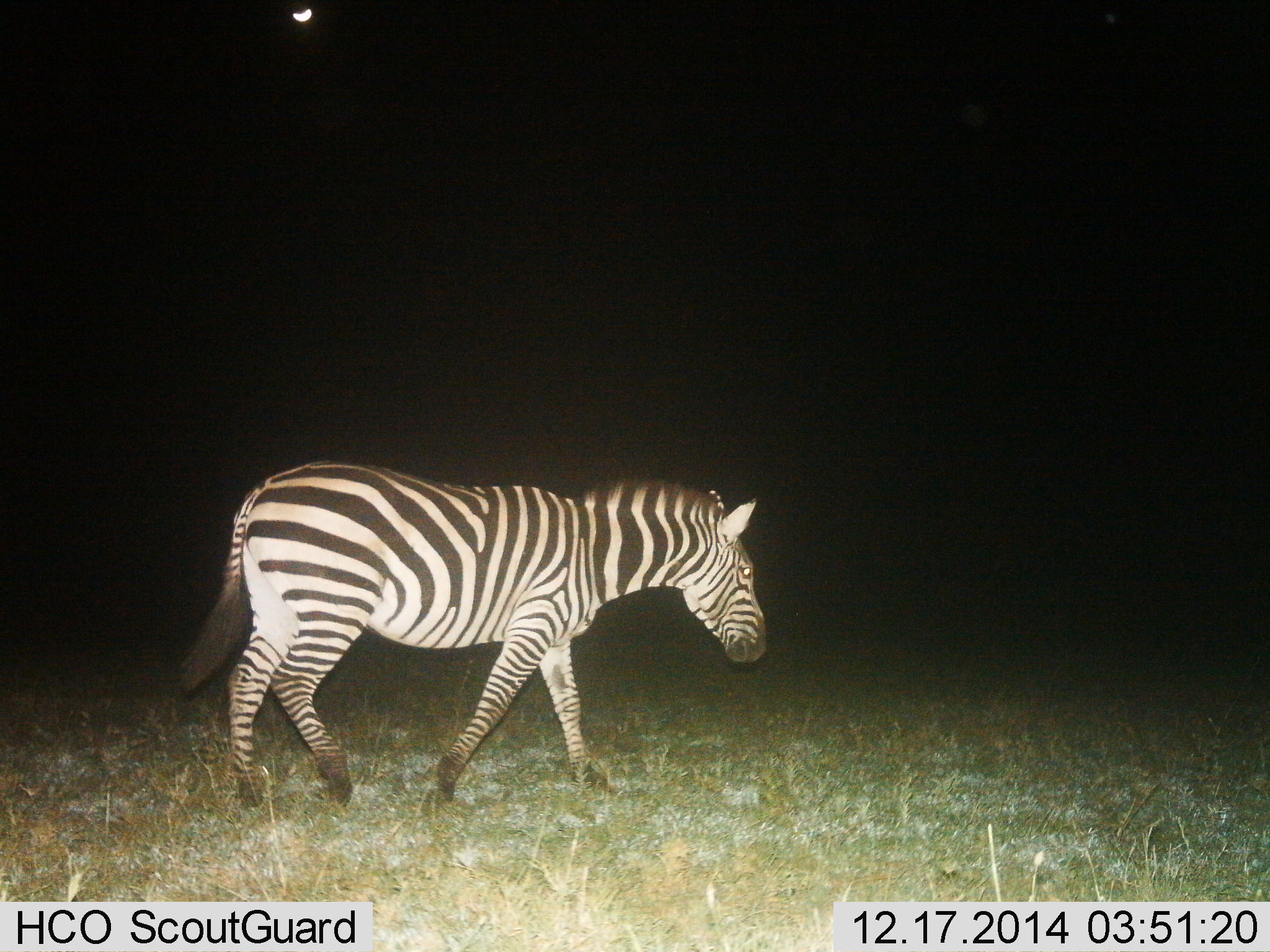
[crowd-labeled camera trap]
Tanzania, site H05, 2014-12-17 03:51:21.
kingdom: Animalia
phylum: Chordata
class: Mammalia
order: Perissodactyla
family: Equidae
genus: Equus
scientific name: Equus quagga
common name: plains zebra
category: zebra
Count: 1.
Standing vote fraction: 20%.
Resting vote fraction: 0%.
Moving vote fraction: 70%.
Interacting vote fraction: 0%.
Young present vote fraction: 0%.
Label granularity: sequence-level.